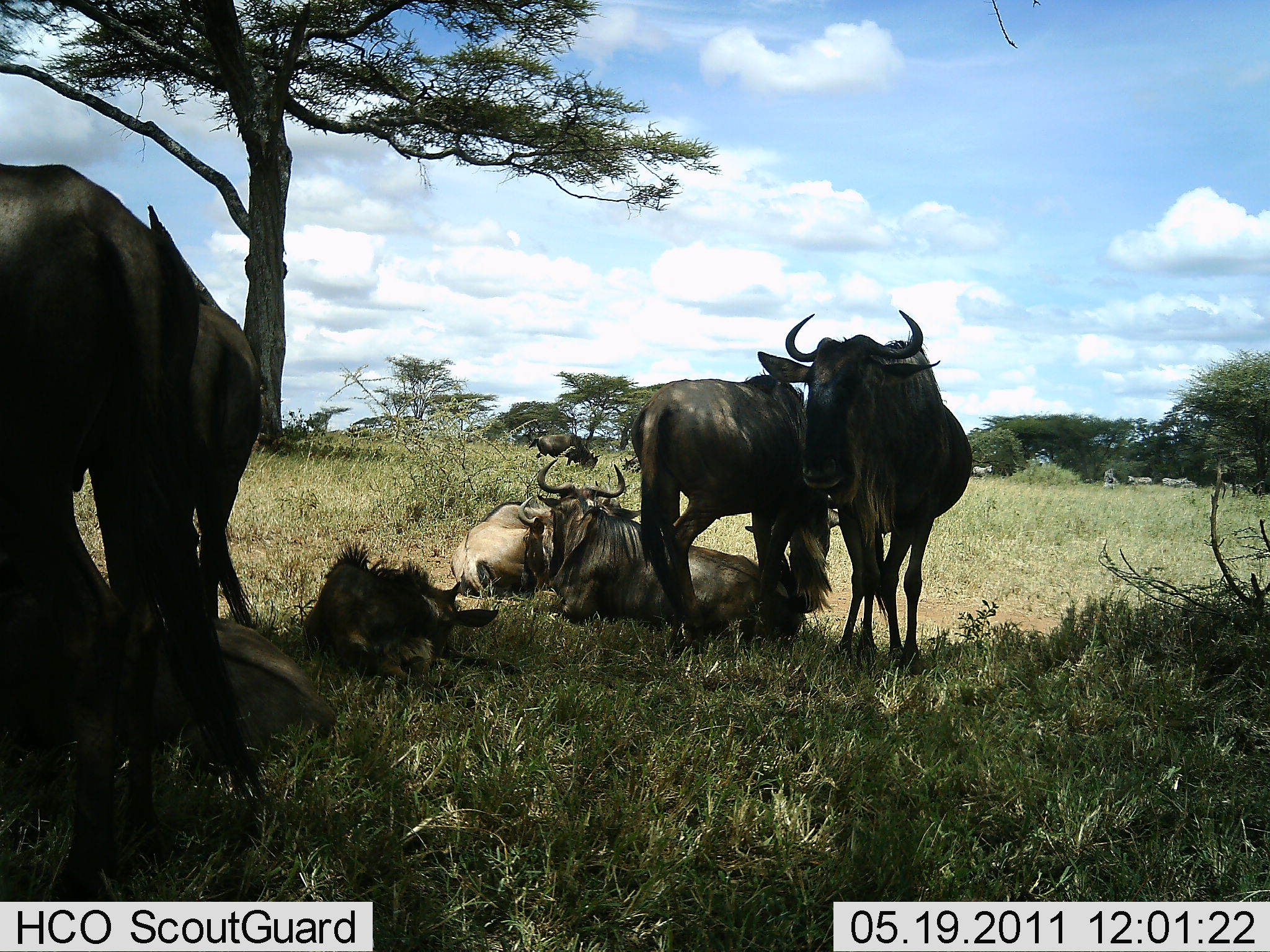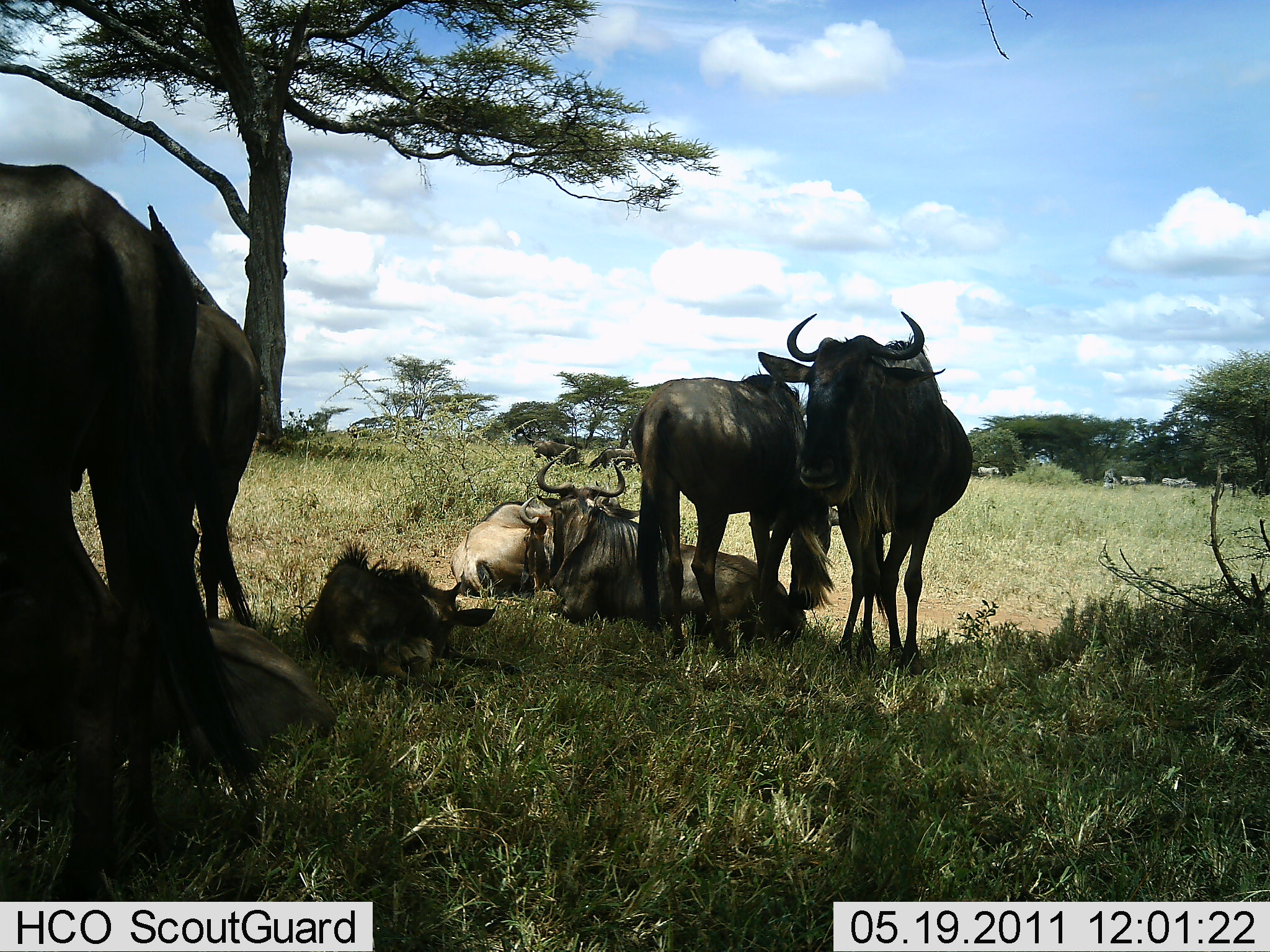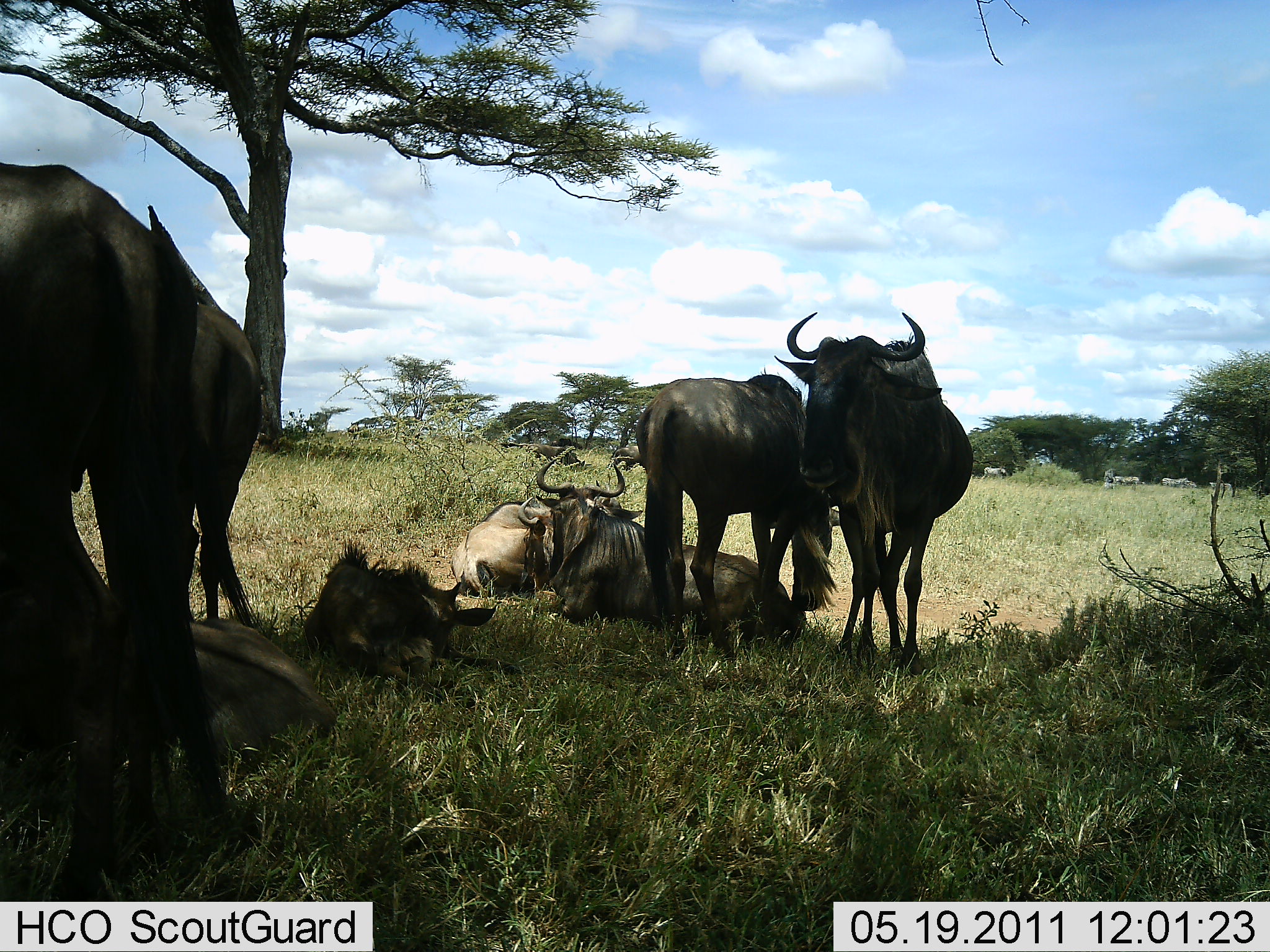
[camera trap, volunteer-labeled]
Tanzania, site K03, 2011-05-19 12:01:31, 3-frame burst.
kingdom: Animalia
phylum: Chordata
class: Mammalia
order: Artiodactyla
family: Bovidae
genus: Connochaetes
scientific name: Connochaetes taurinus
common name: blue wildebeest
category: wildebeest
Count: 8.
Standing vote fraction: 79%.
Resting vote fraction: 93%.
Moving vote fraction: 29%.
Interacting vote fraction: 14%.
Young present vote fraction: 29%.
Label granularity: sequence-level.